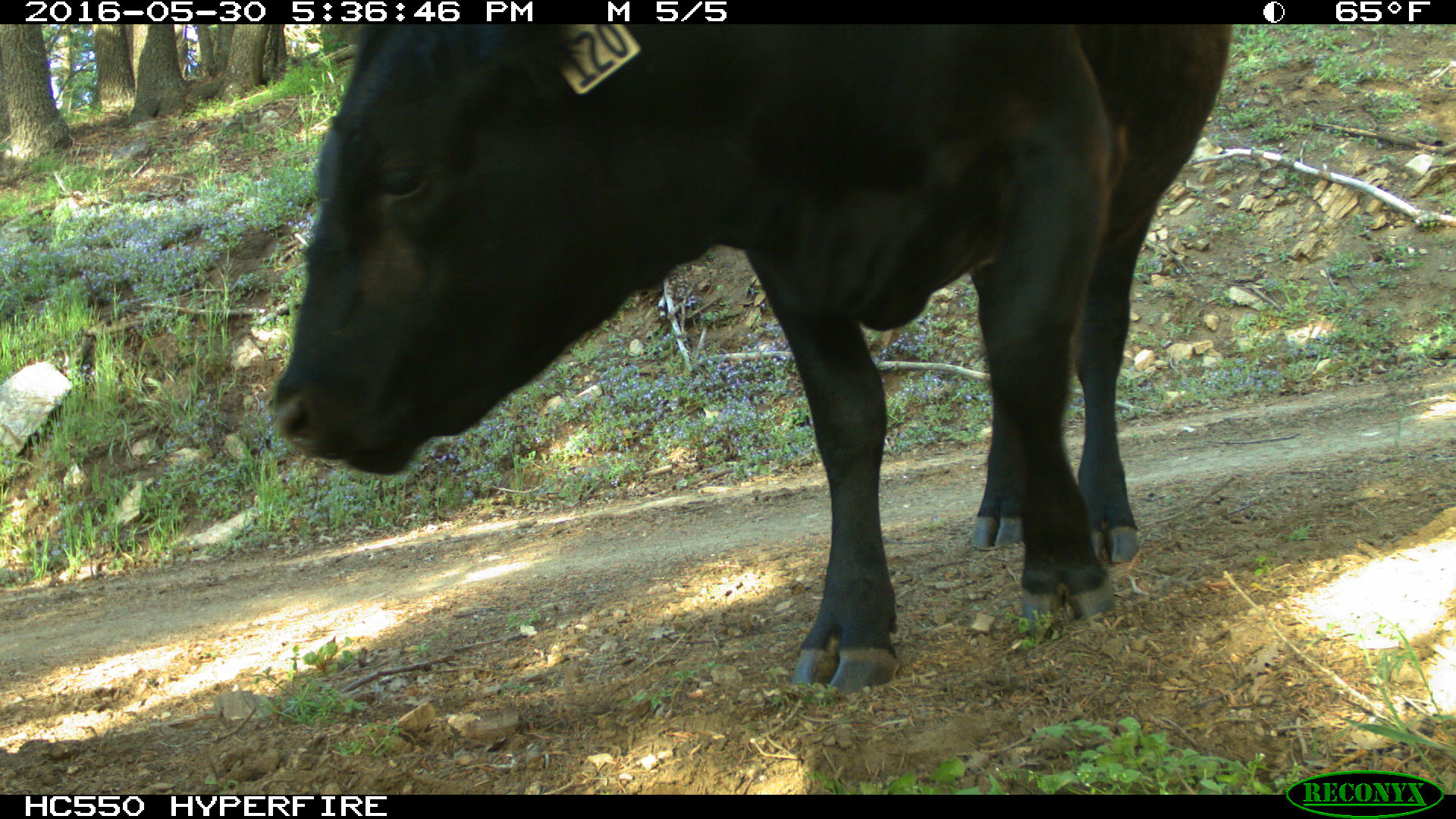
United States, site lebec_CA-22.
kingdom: Animalia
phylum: Chordata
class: Mammalia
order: Artiodactyla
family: Bovidae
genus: Bos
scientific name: Bos taurus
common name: domestic cow